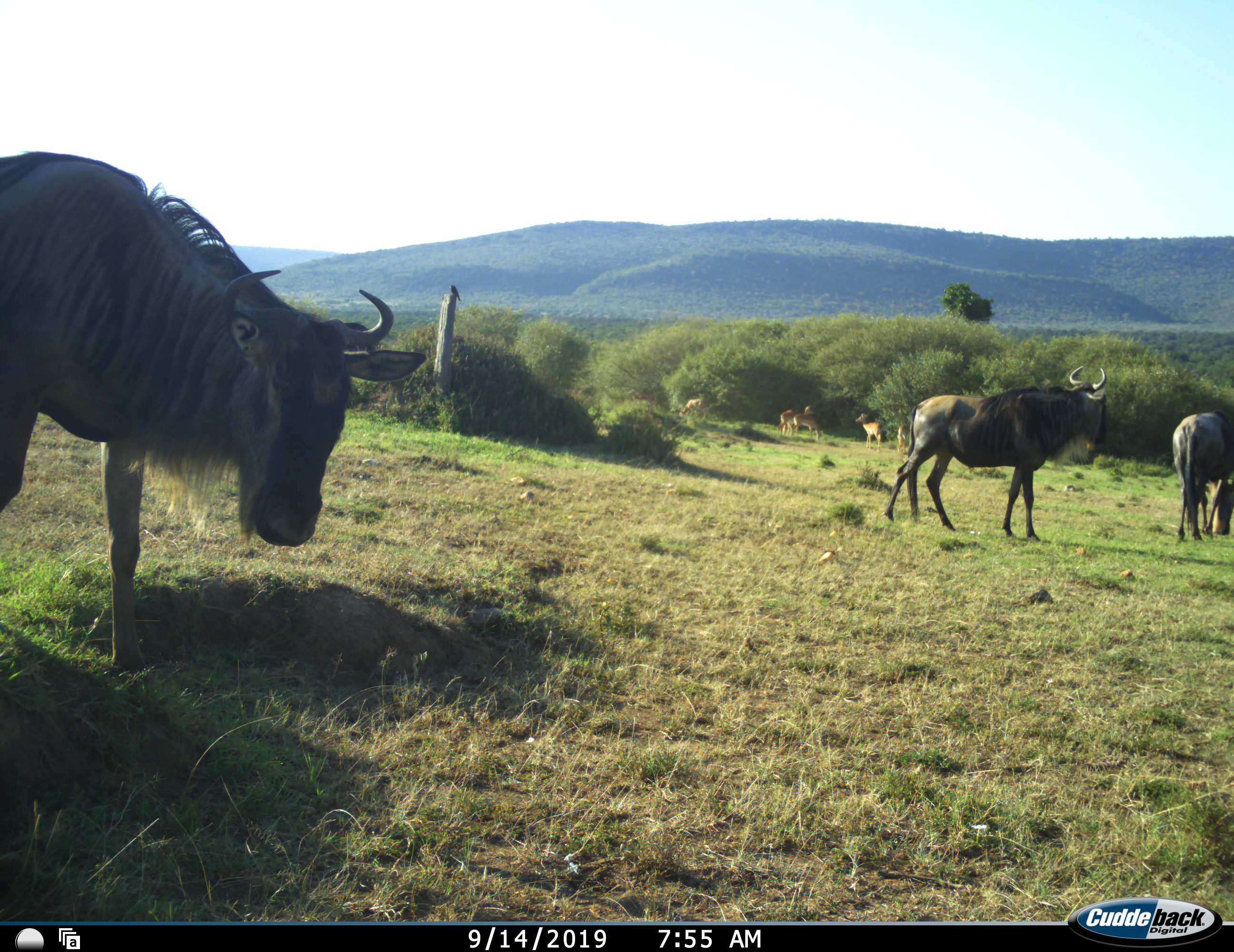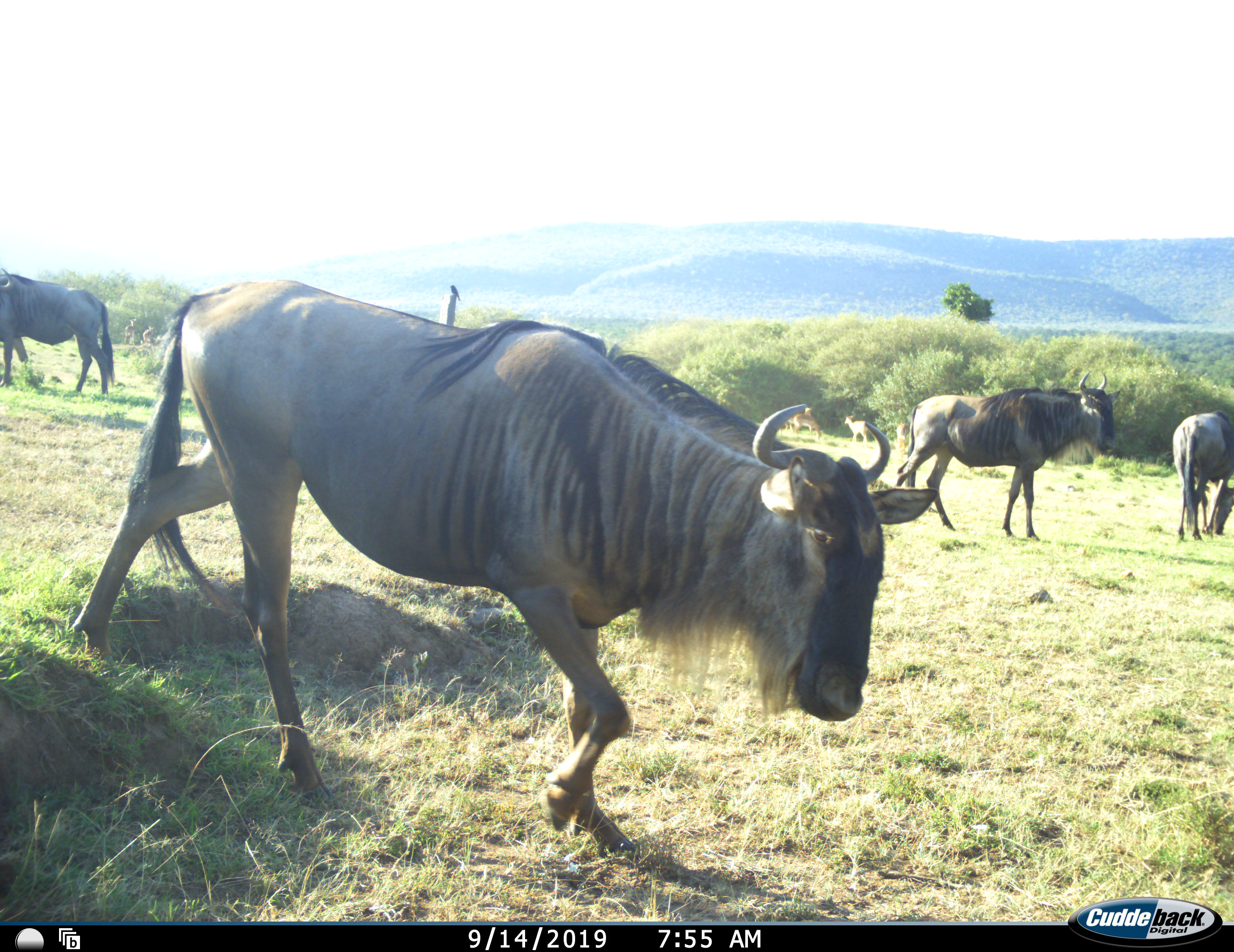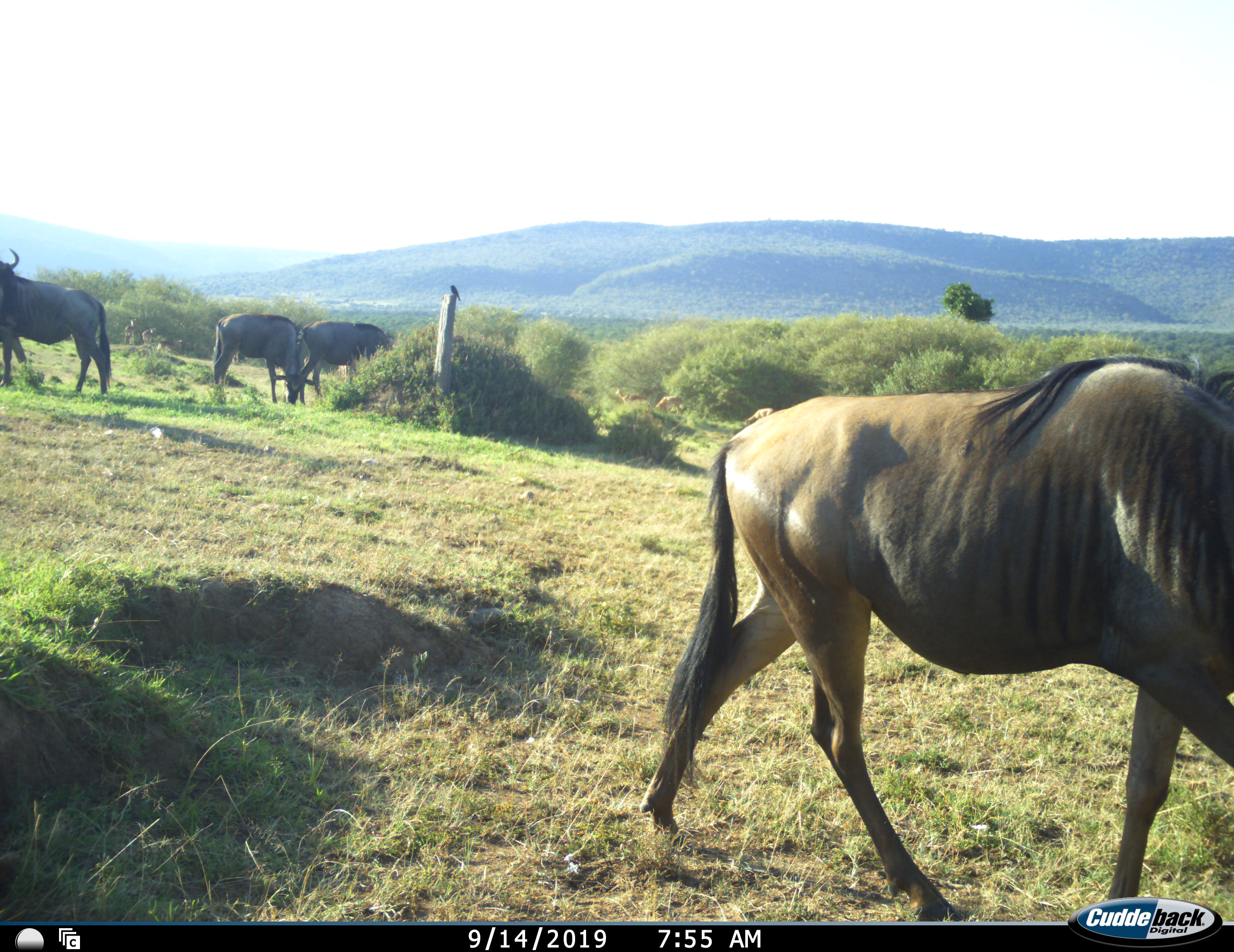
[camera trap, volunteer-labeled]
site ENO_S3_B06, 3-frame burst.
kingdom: Animalia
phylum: Chordata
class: Mammalia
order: Artiodactyla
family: Bovidae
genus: Aepyceros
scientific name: Aepyceros melampus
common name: impala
Impala (Aepyceros melampus), count 6. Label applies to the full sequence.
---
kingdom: Animalia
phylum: Chordata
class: Mammalia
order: Artiodactyla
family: Bovidae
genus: Connochaetes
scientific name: Connochaetes taurinus taurinus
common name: blue wildebeest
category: wildebeestblue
Wildebeestblue (blue wildebeest) (Connochaetes taurinus taurinus), count 6. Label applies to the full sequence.